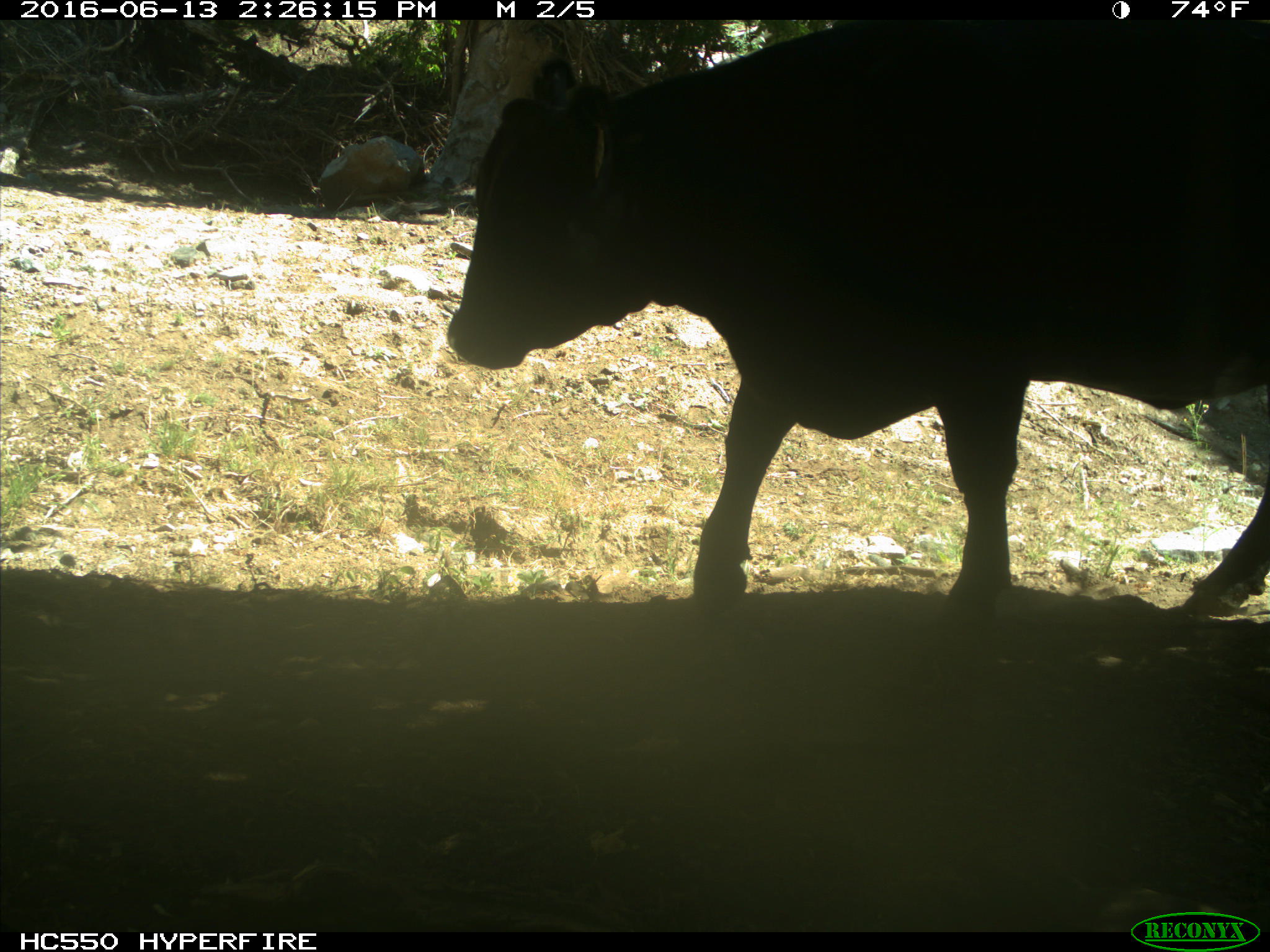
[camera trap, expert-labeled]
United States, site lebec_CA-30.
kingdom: Animalia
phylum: Chordata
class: Mammalia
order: Artiodactyla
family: Bovidae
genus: Bos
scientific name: Bos taurus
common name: domestic cow